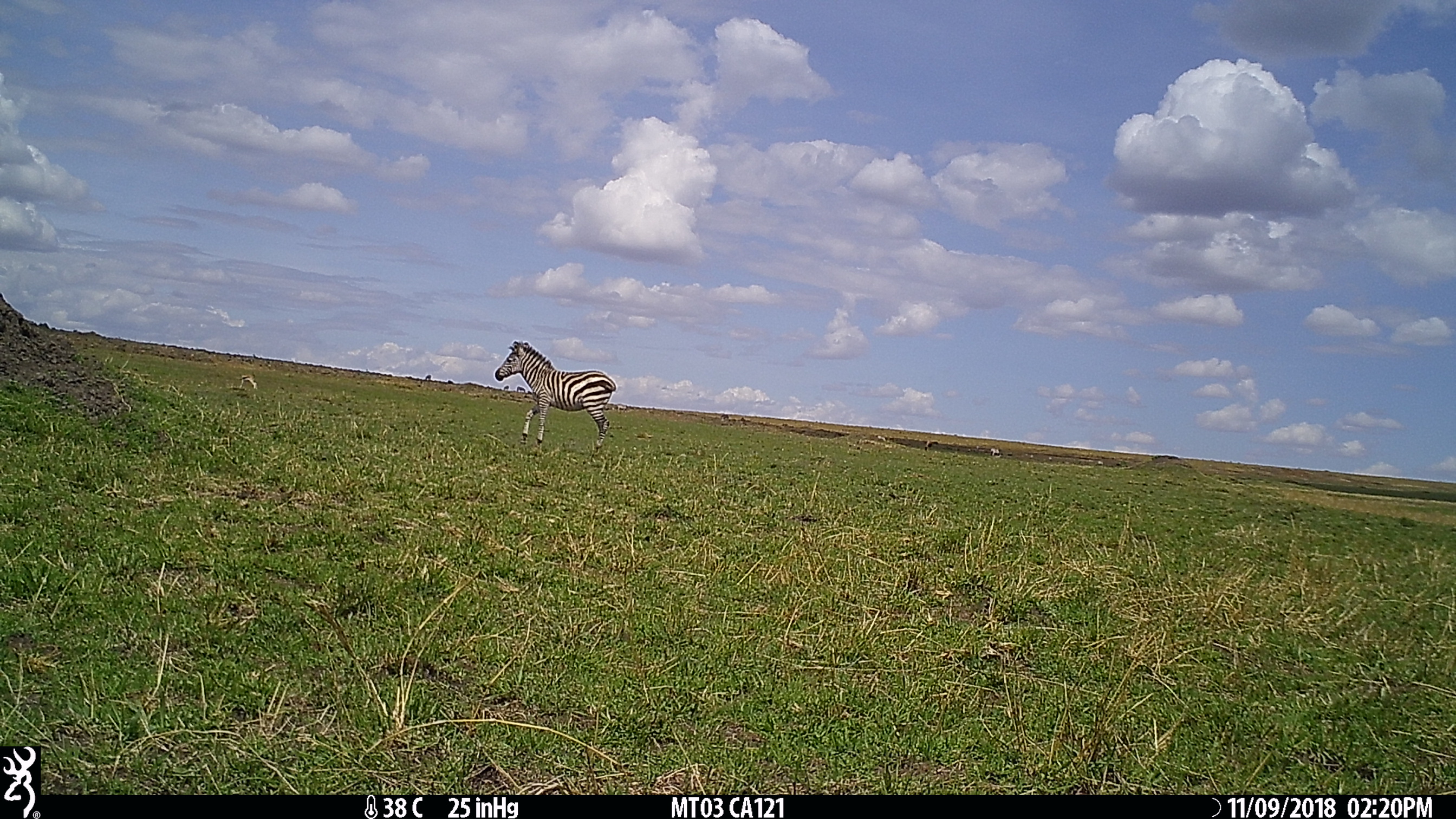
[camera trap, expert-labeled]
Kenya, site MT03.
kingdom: Animalia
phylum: Chordata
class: Mammalia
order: Perissodactyla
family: Equidae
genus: Equus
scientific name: Equus quagga burchellii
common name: burchell's zebra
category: zebra